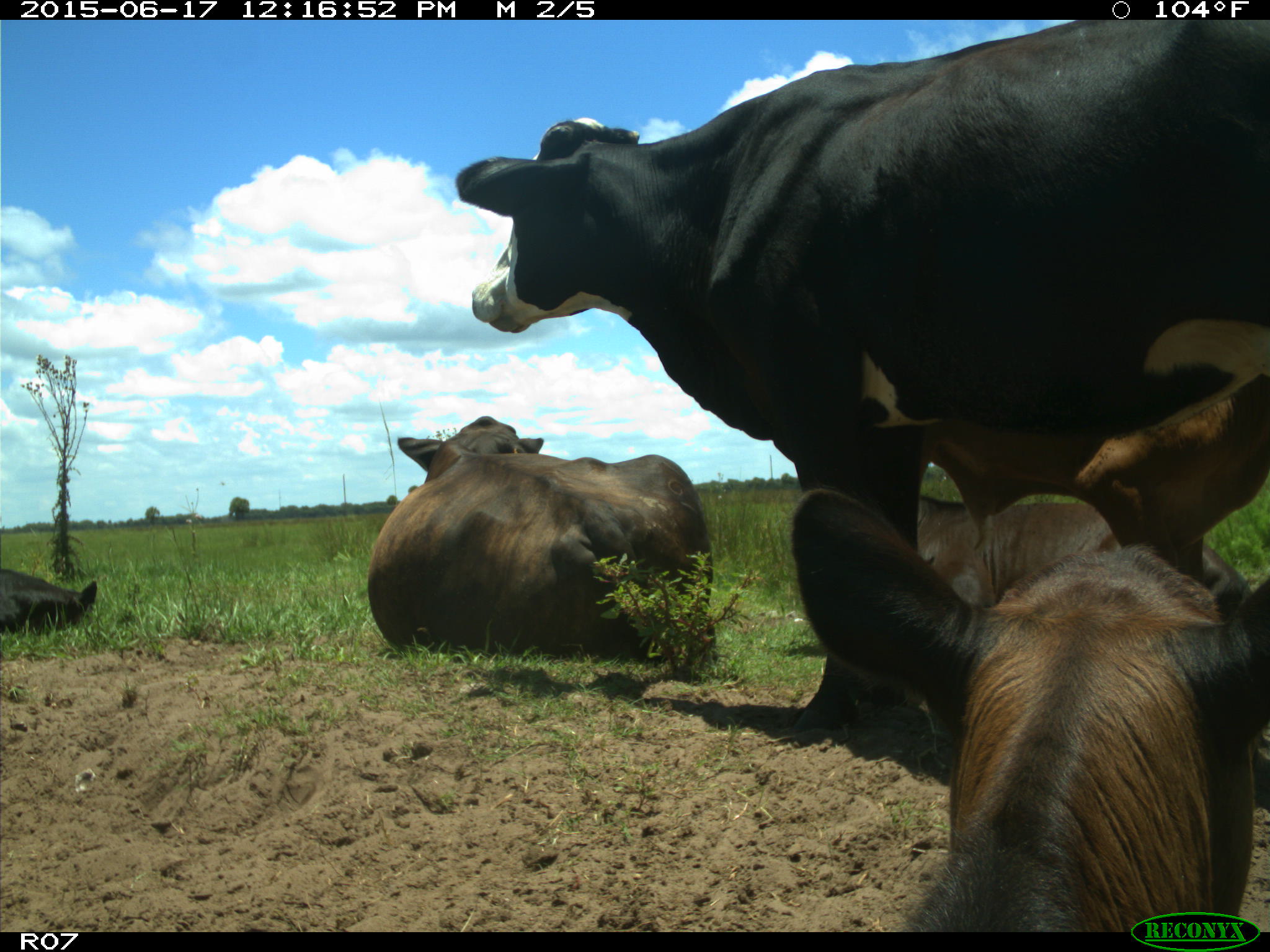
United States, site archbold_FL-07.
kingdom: Animalia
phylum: Chordata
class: Mammalia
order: Artiodactyla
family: Bovidae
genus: Bos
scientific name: Bos taurus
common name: domestic cow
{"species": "Bos taurus (domestic cow)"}